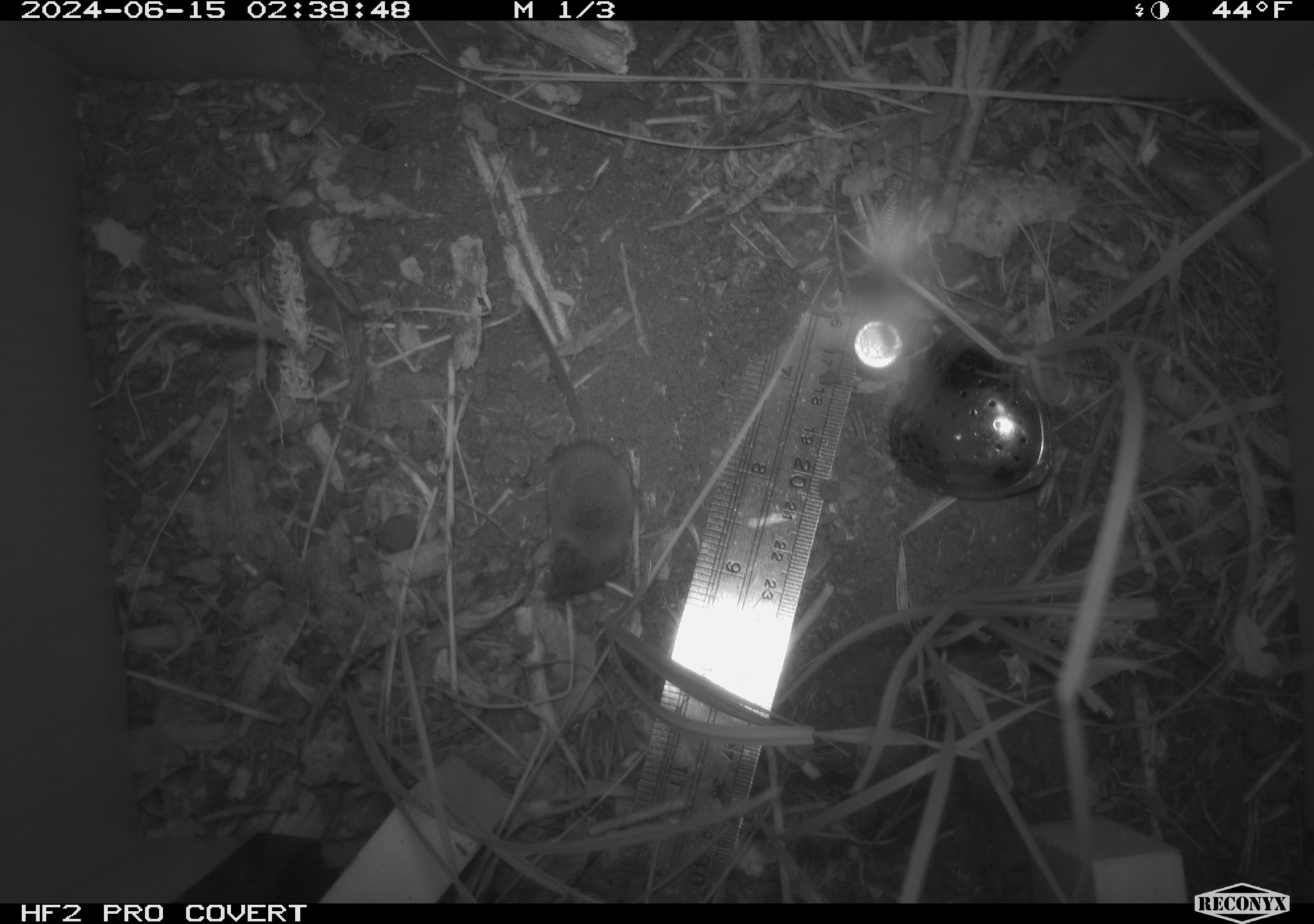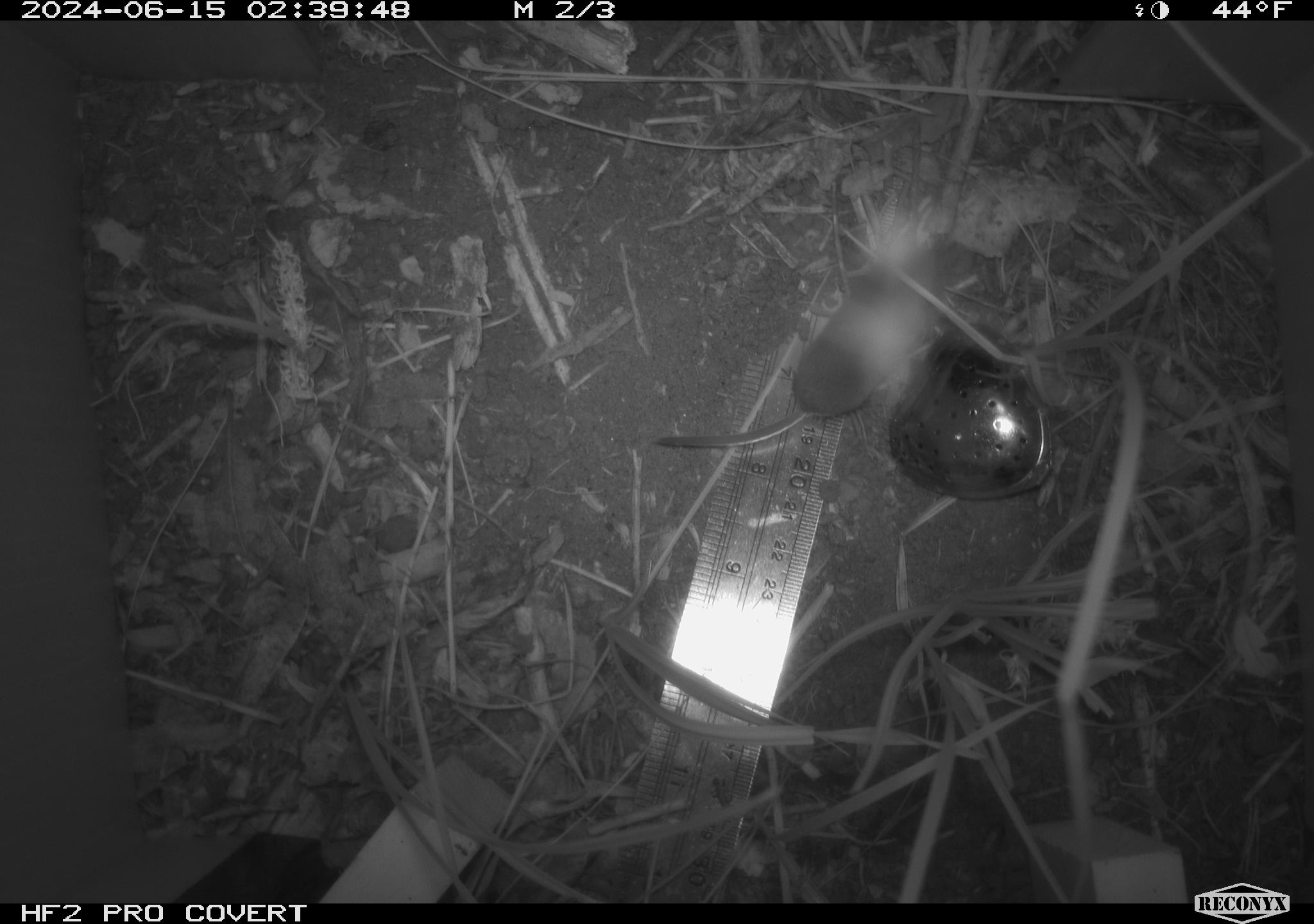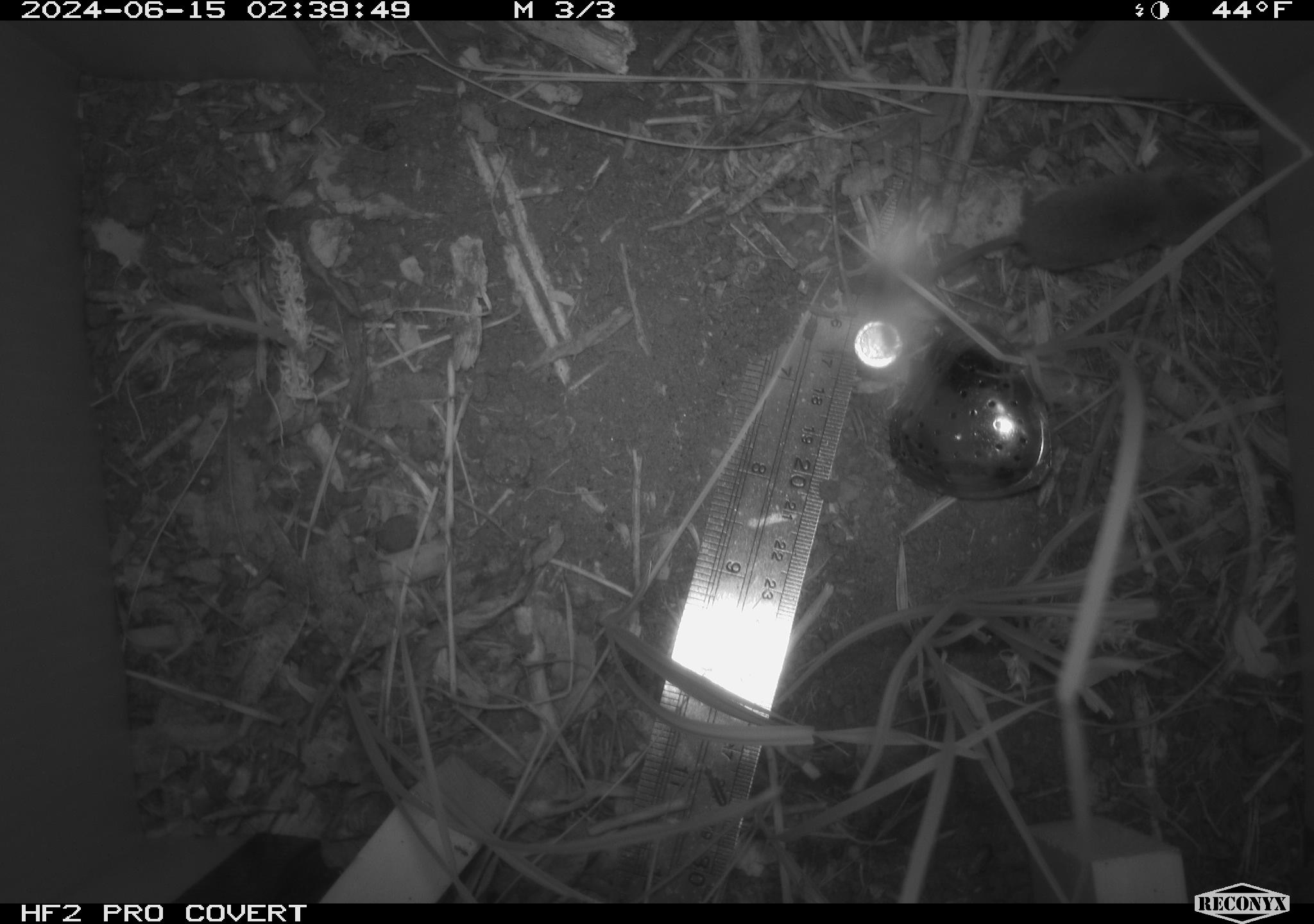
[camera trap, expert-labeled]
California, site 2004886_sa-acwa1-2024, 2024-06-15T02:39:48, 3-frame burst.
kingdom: Animalia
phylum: Chordata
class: Mammalia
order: Eulipotyphla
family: Soricidae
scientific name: Soricidae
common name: shrews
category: soricidae family